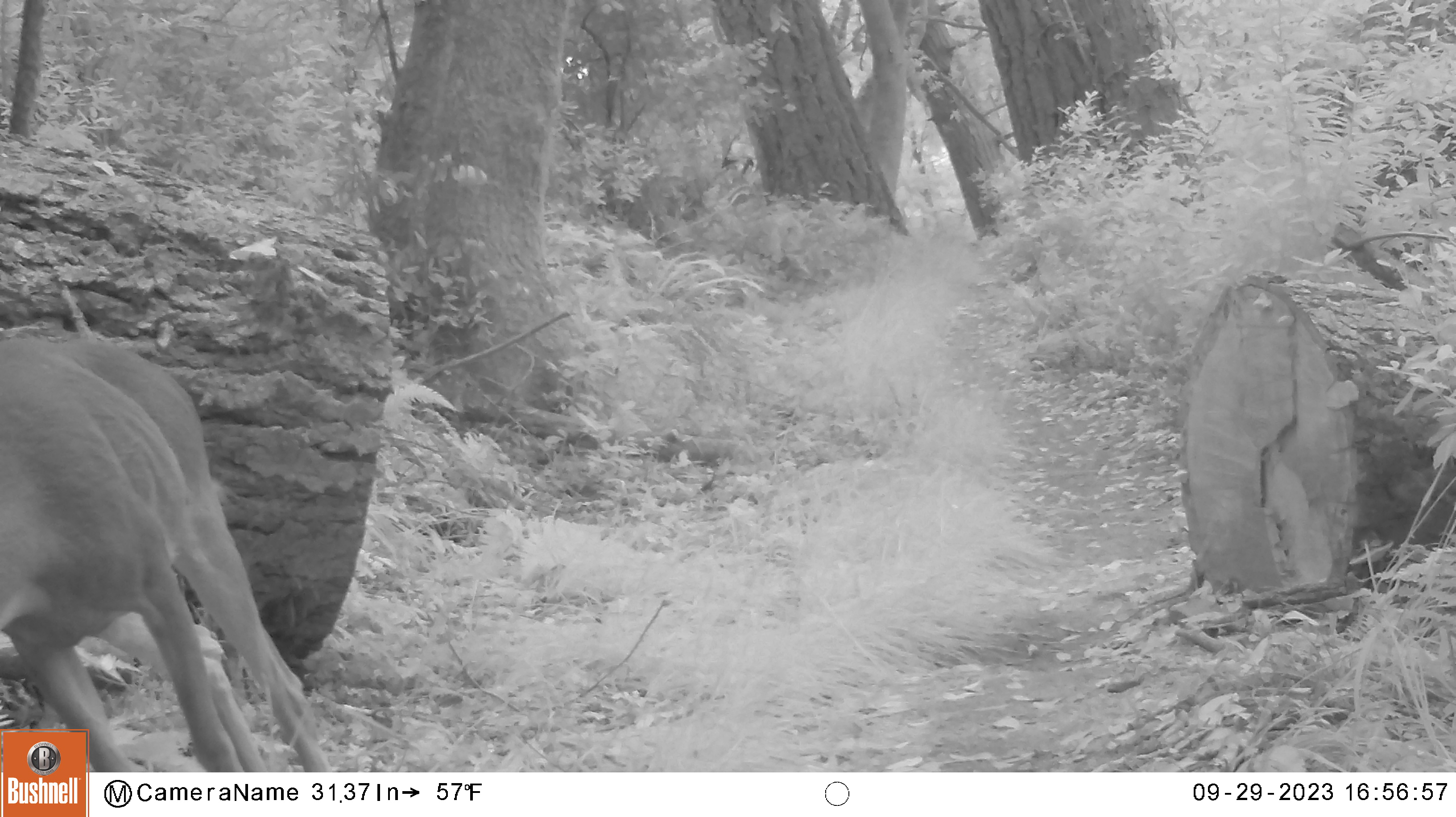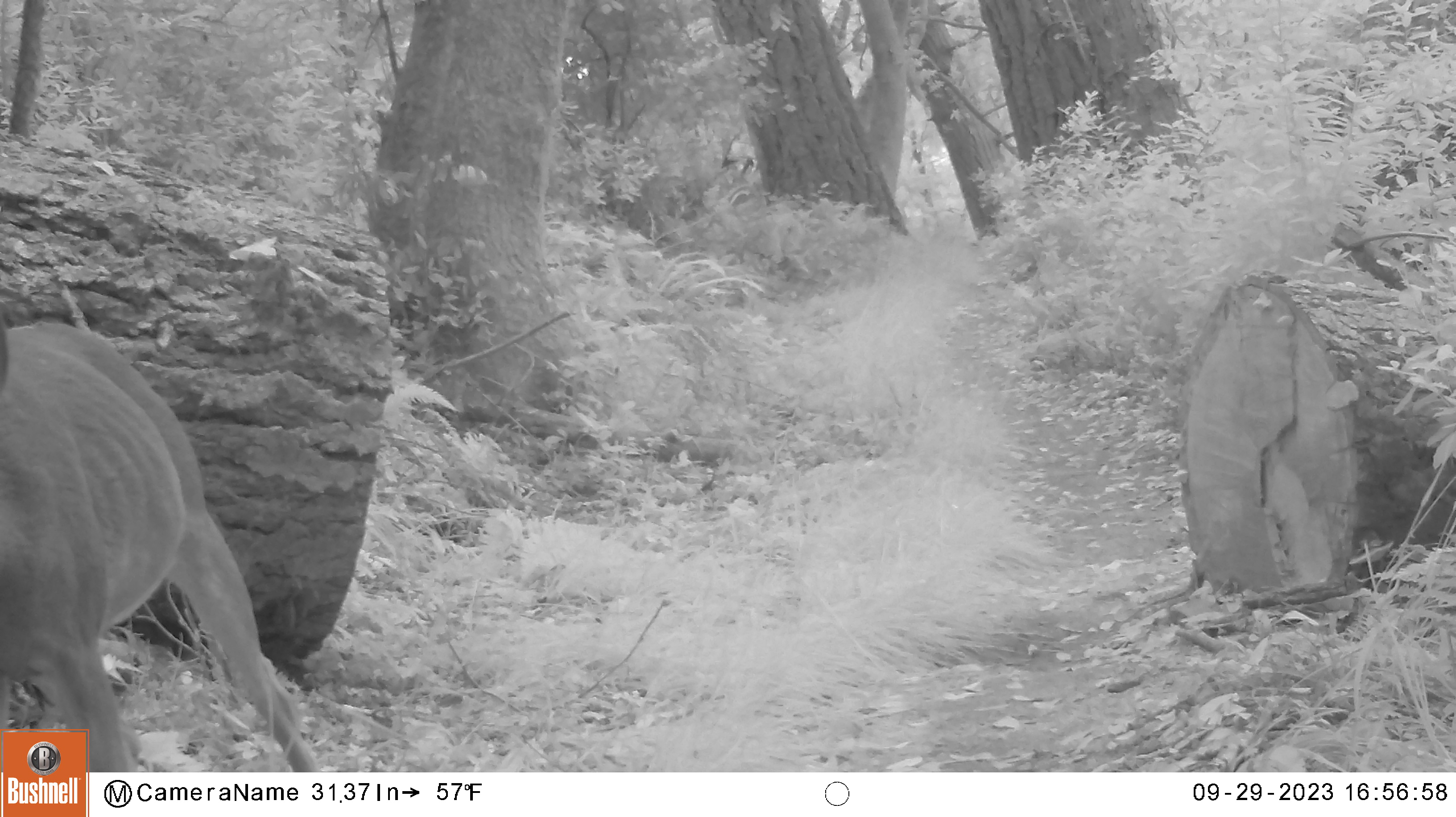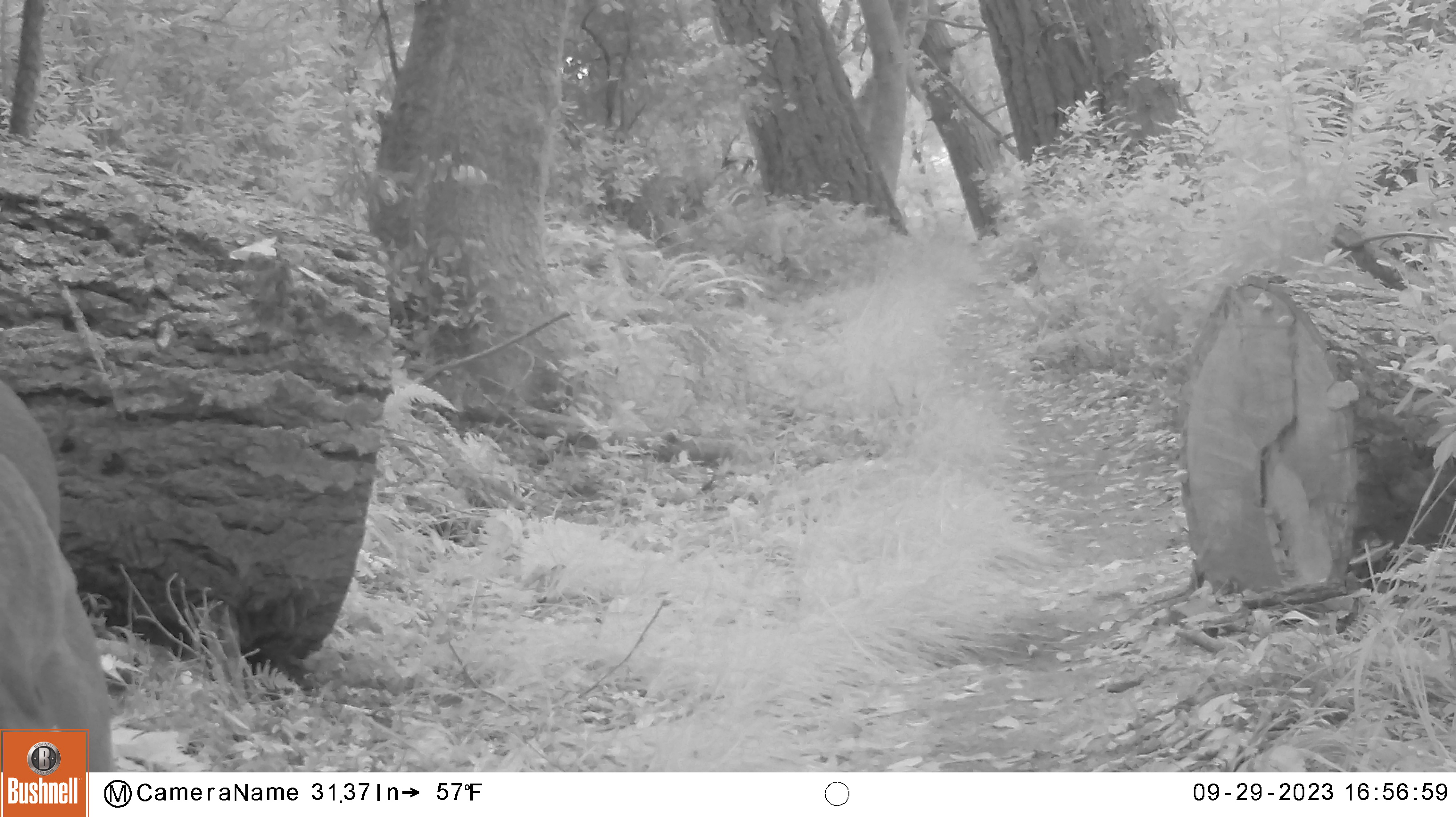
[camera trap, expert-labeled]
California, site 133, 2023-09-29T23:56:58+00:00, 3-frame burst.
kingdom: Animalia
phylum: Chordata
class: Mammalia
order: Artiodactyla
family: Cervidae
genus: Odocoileus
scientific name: Odocoileus hemionus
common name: mule deer